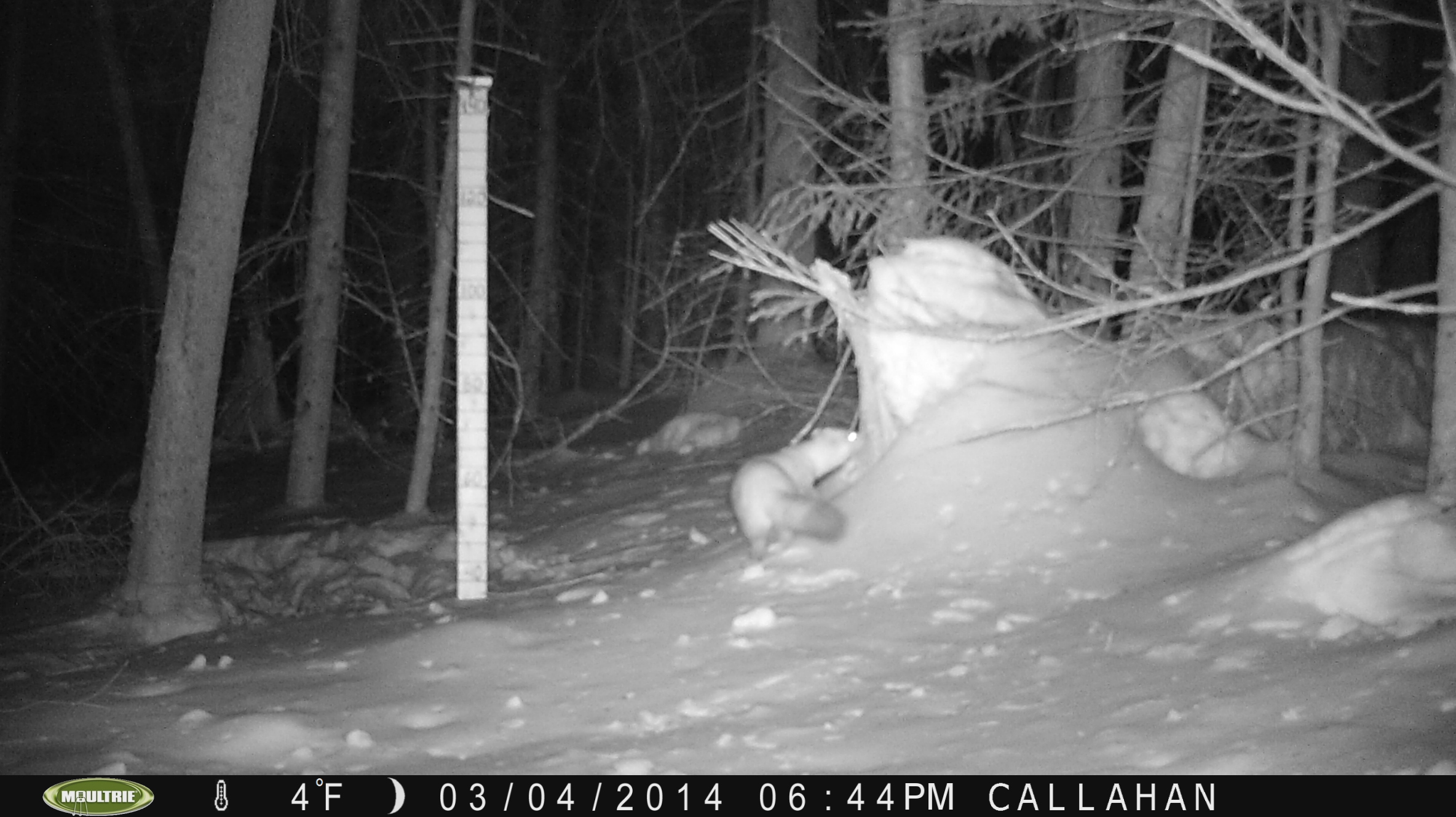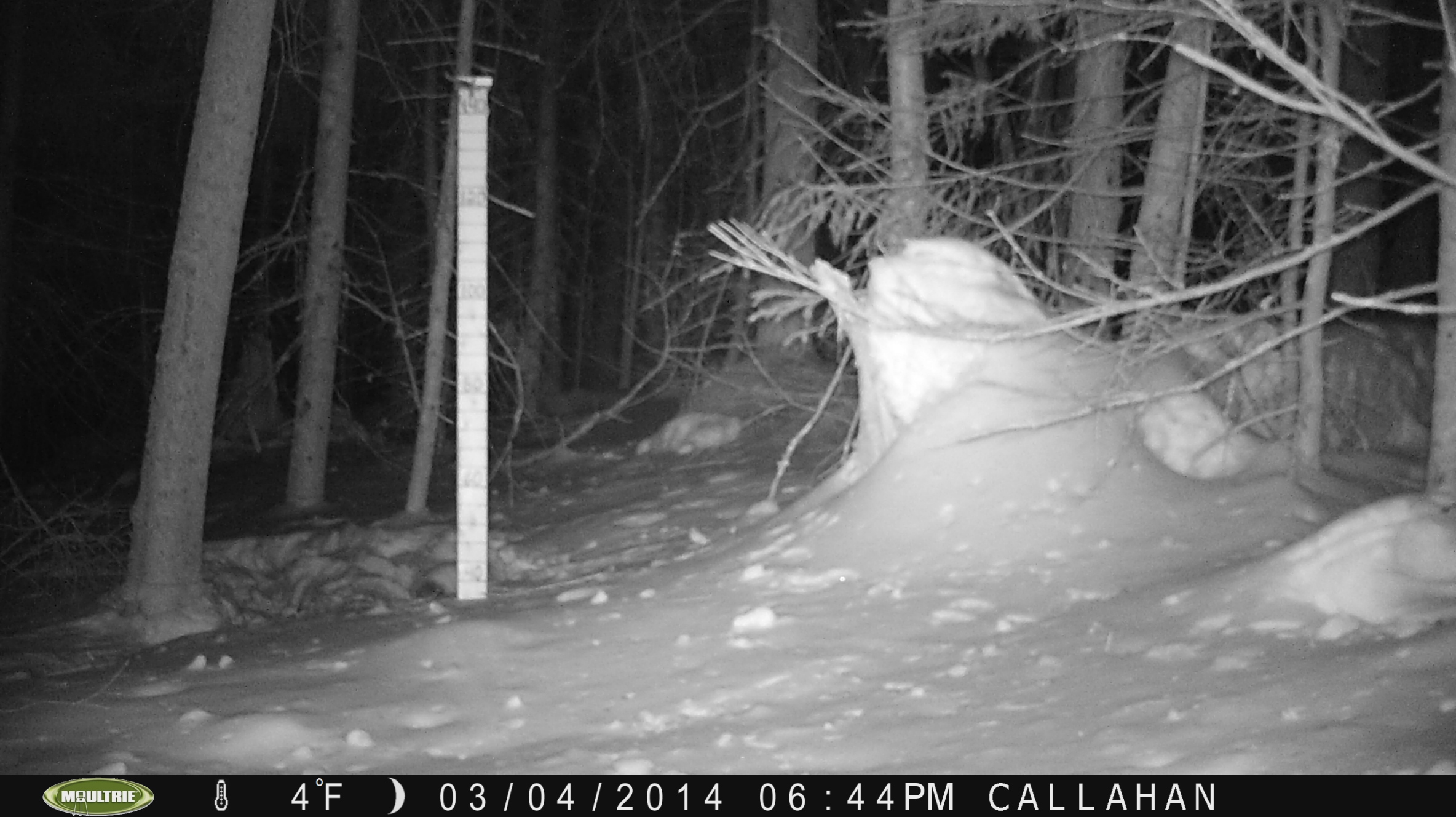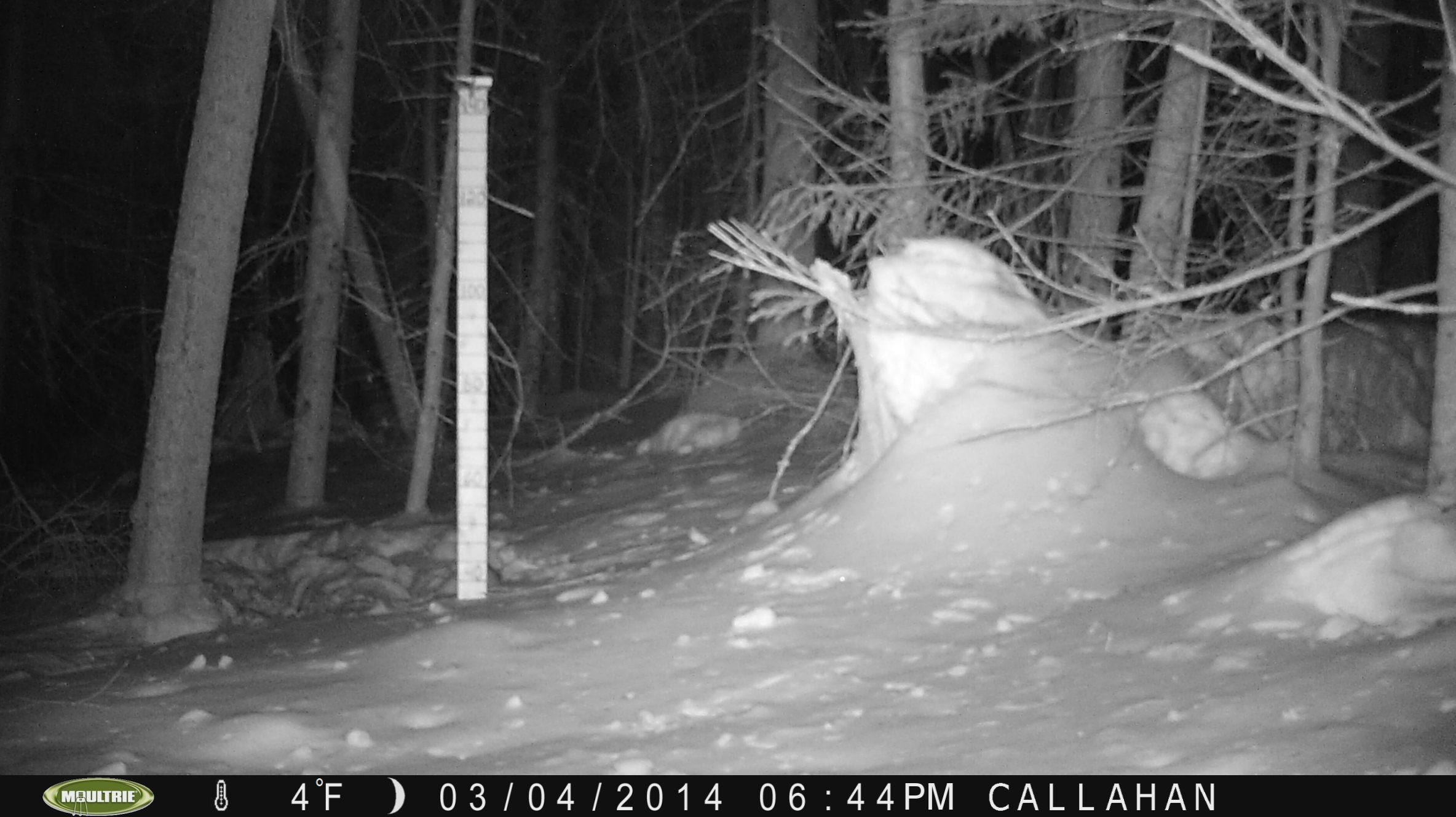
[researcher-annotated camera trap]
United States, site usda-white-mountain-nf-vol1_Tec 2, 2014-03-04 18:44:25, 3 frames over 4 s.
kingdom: Animalia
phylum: Chordata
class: Mammalia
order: Carnivora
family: Mustelidae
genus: Martes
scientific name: Martes americana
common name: american marten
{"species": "american marten (Martes americana)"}